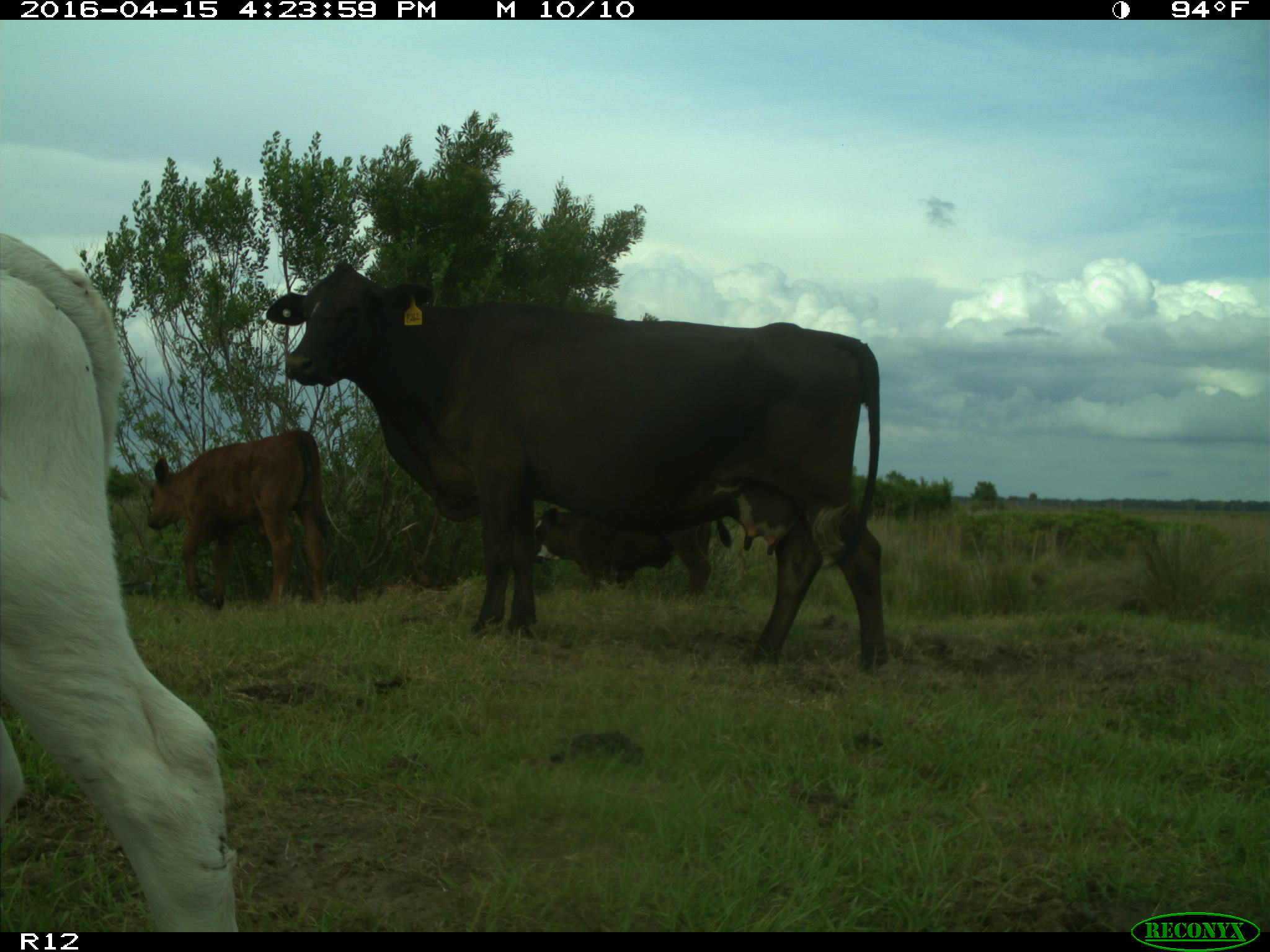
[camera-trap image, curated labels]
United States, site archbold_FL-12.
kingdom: Animalia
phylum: Chordata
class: Mammalia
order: Artiodactyla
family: Bovidae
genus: Bos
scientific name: Bos taurus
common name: domestic cow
Bos taurus (domestic cow).